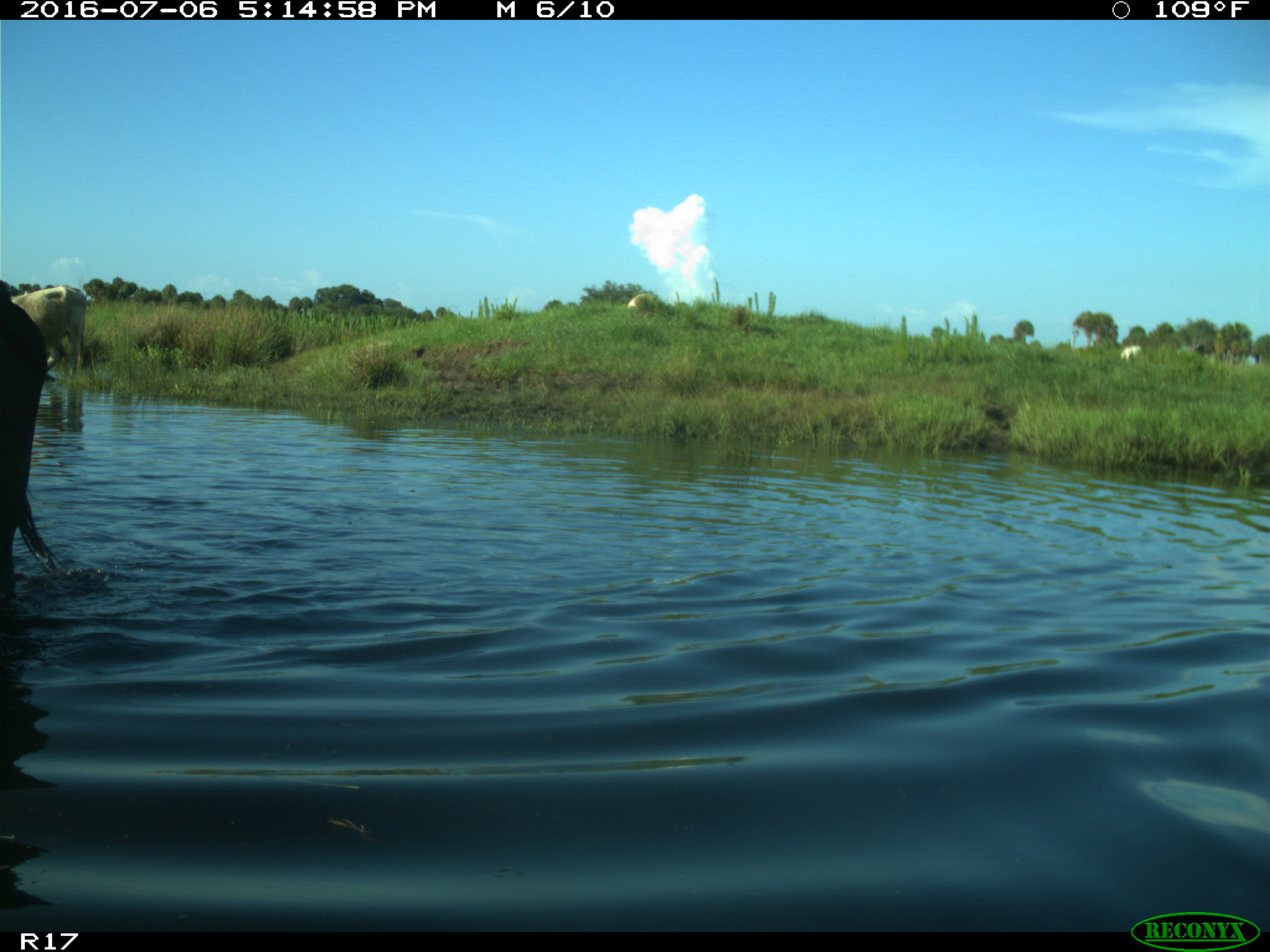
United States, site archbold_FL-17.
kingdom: Animalia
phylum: Chordata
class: Mammalia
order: Artiodactyla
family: Bovidae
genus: Bos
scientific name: Bos taurus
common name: domestic cow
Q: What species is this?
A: Bos taurus (domestic cow).